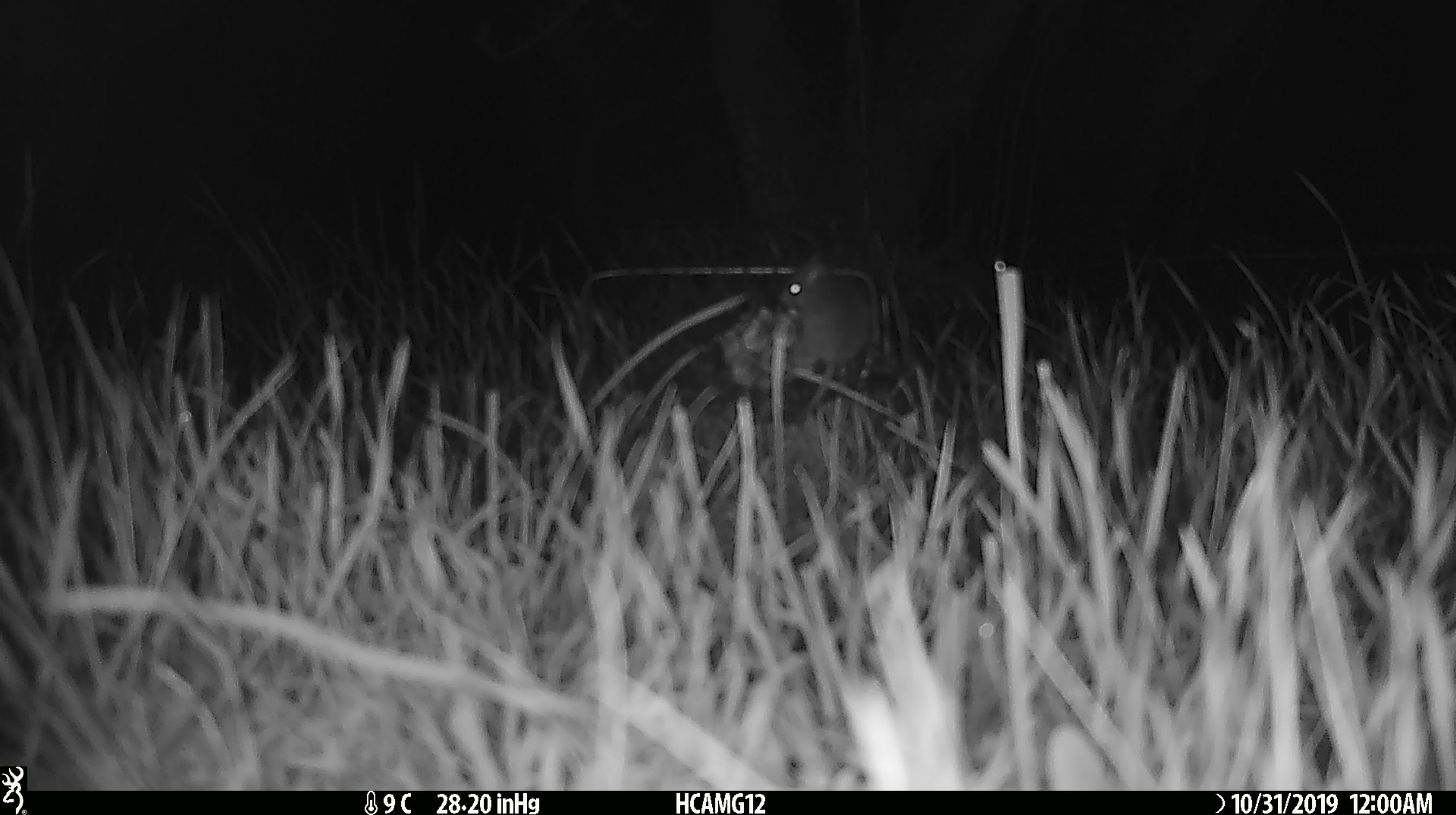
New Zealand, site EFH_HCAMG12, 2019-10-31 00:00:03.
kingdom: Animalia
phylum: Chordata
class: Mammalia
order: Rodentia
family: Muridae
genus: Mus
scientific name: Mus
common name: mouse